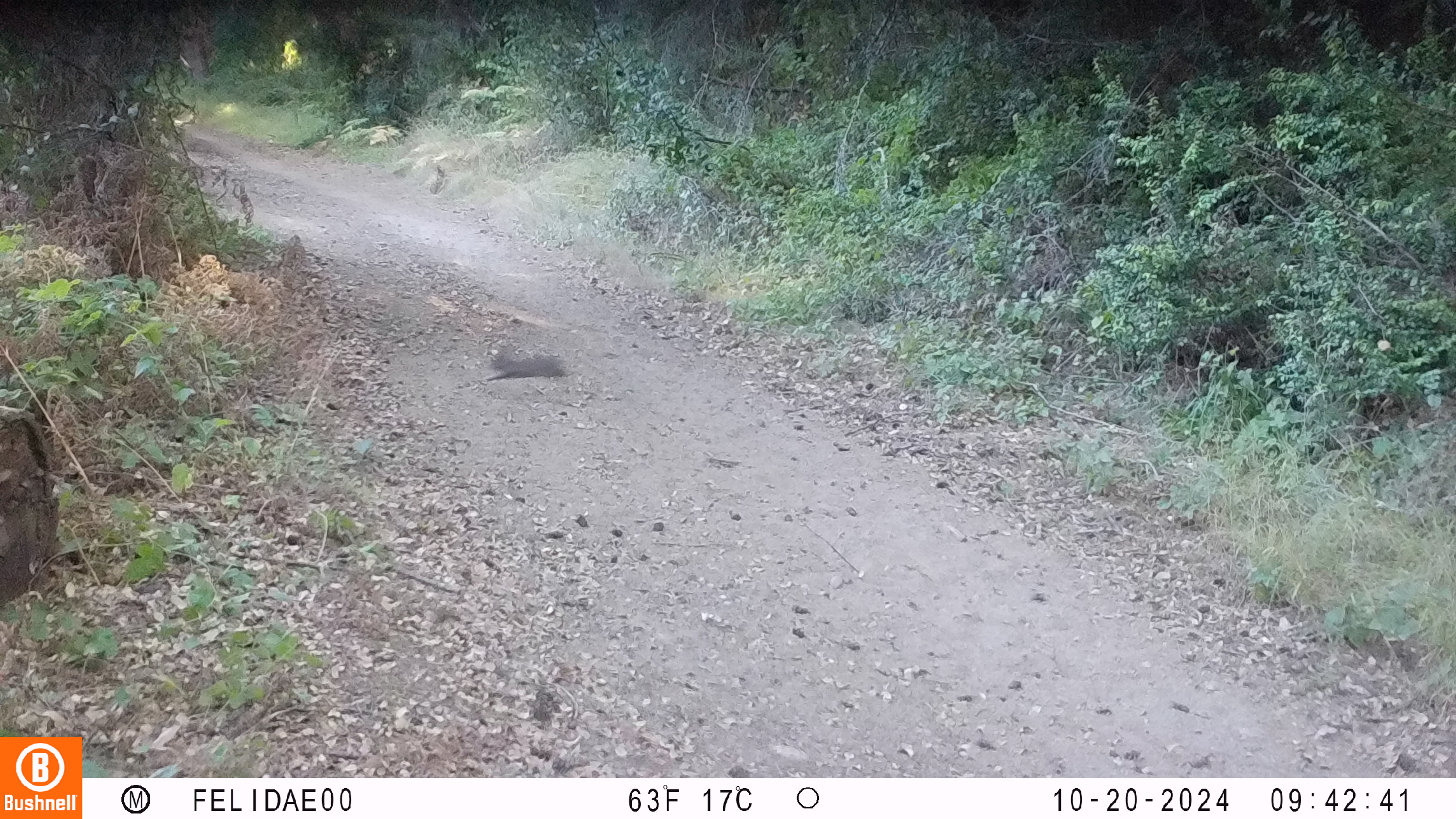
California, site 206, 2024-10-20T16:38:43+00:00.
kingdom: Animalia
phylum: Chordata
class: Mammalia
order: Lagomorpha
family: Leporidae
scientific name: Leporidae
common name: rabbit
Rabbit (Leporidae).